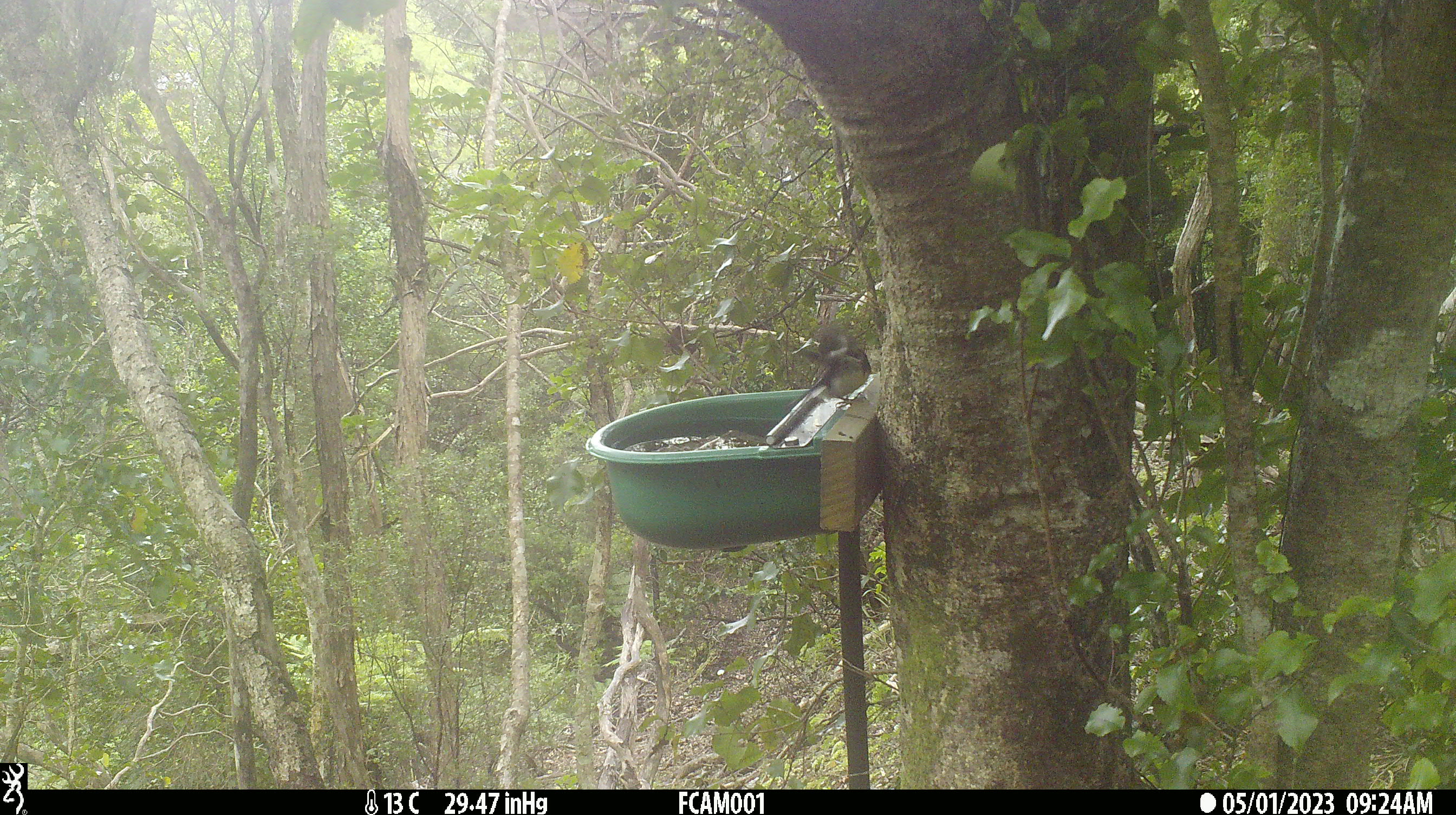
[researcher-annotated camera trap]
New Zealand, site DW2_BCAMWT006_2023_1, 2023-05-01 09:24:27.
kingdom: Animalia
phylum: Chordata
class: Aves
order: Passeriformes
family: Petroicidae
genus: Petroica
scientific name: Petroica macrocephala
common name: tomtit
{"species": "tomtit (Petroica macrocephala)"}